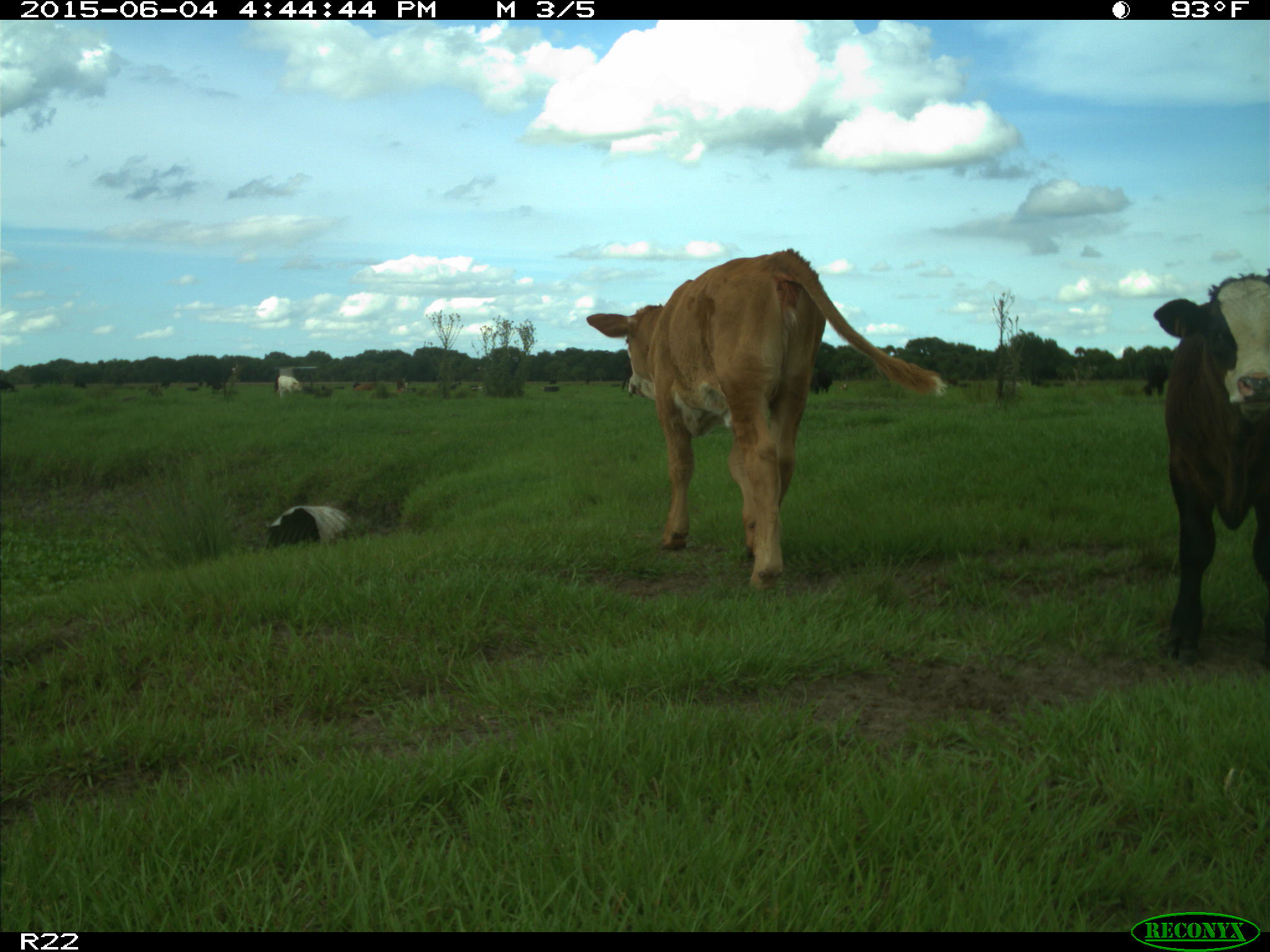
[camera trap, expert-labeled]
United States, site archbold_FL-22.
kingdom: Animalia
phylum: Chordata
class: Mammalia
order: Artiodactyla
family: Bovidae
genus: Bos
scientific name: Bos taurus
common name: domestic cow